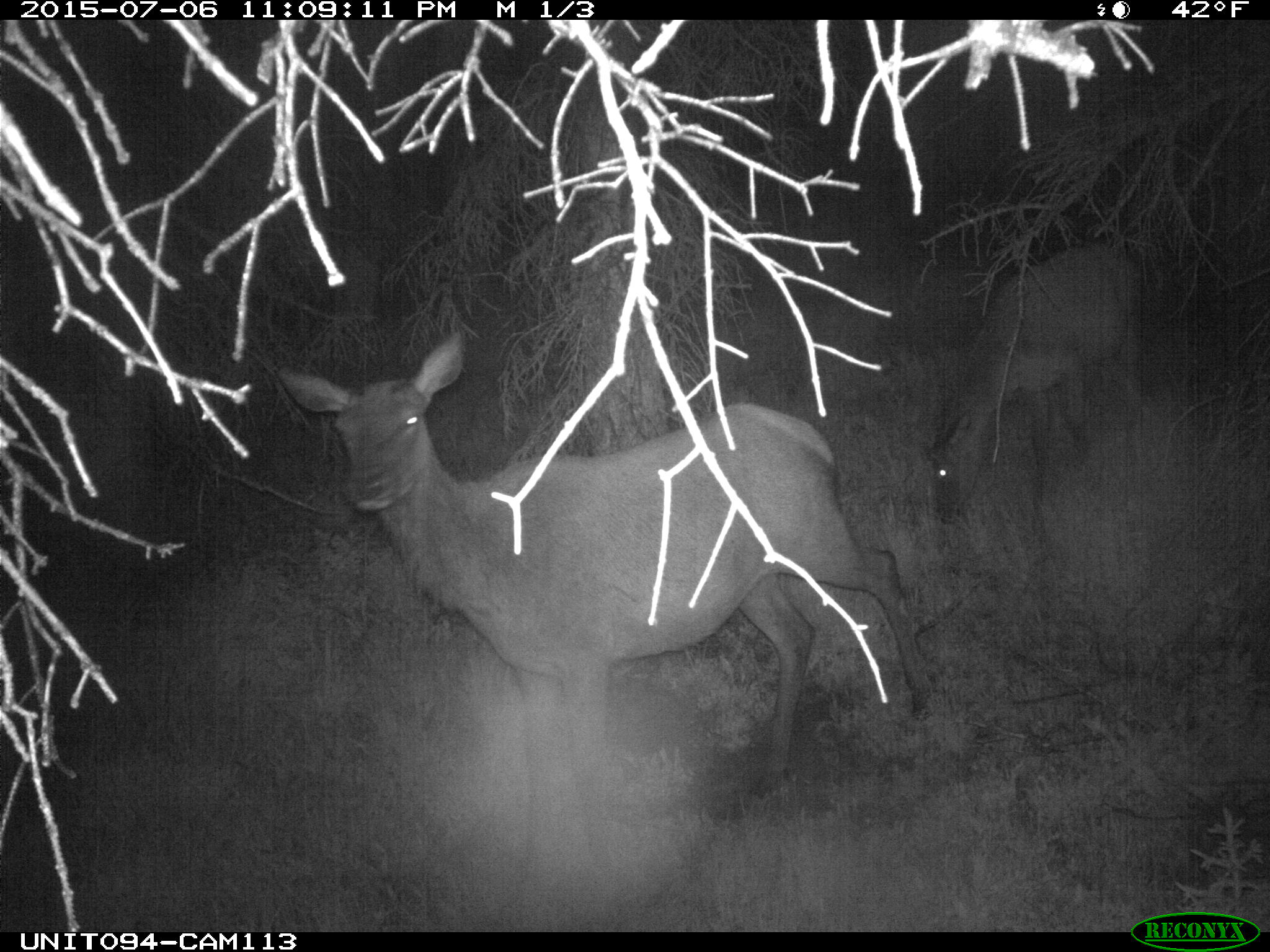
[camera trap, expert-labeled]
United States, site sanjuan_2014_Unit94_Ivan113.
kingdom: Animalia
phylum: Chordata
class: Mammalia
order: Artiodactyla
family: Cervidae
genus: Cervus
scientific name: Cervus elaphus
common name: red deer